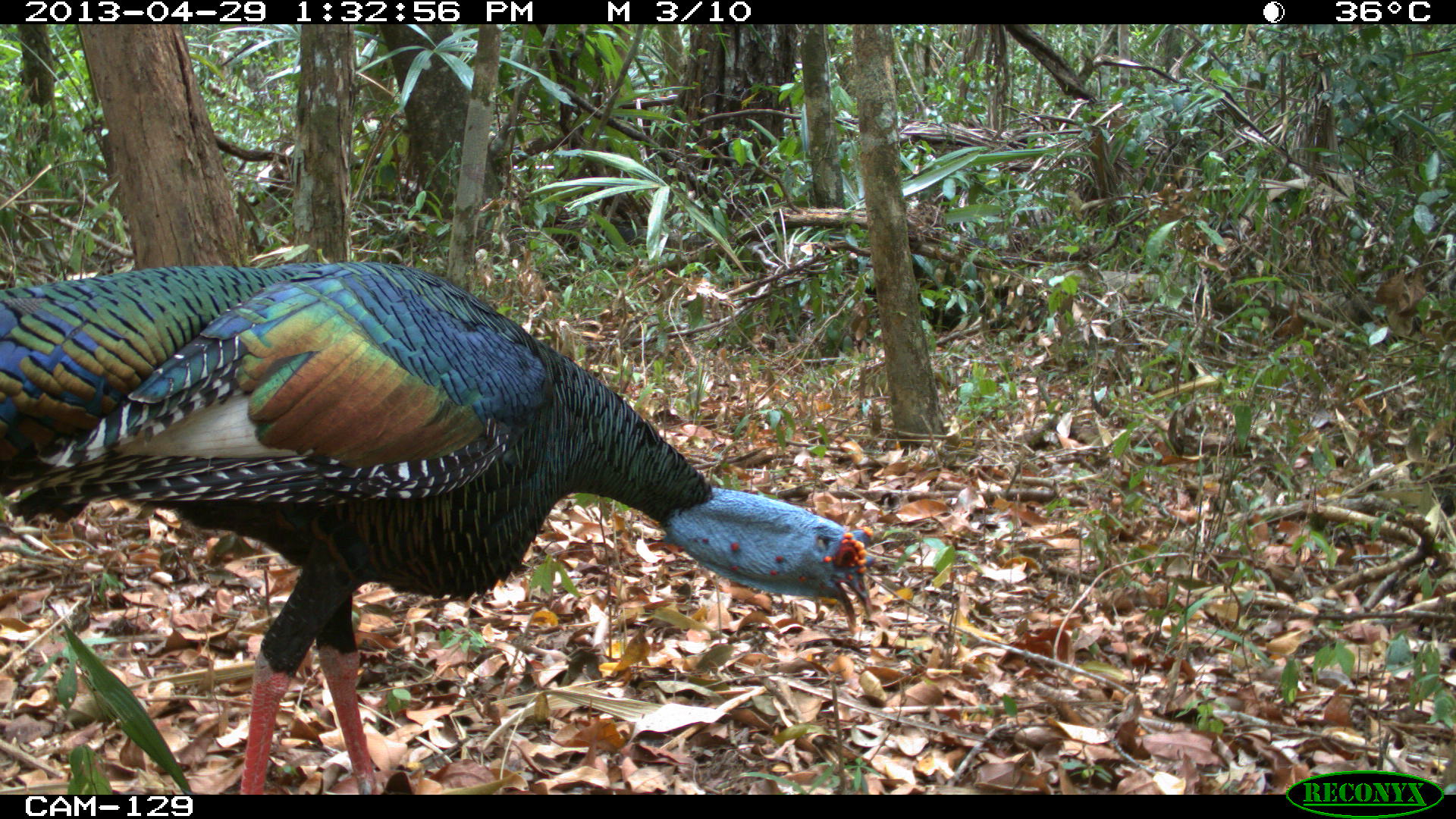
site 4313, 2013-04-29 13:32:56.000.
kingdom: Animalia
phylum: Chordata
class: Aves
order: Galliformes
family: Phasianidae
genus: Meleagris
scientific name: Meleagris ocellata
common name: ocellated turkey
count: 1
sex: male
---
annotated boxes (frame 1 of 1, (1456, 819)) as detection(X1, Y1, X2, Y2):
meleagris ocellata: detection(0, 258, 877, 795)